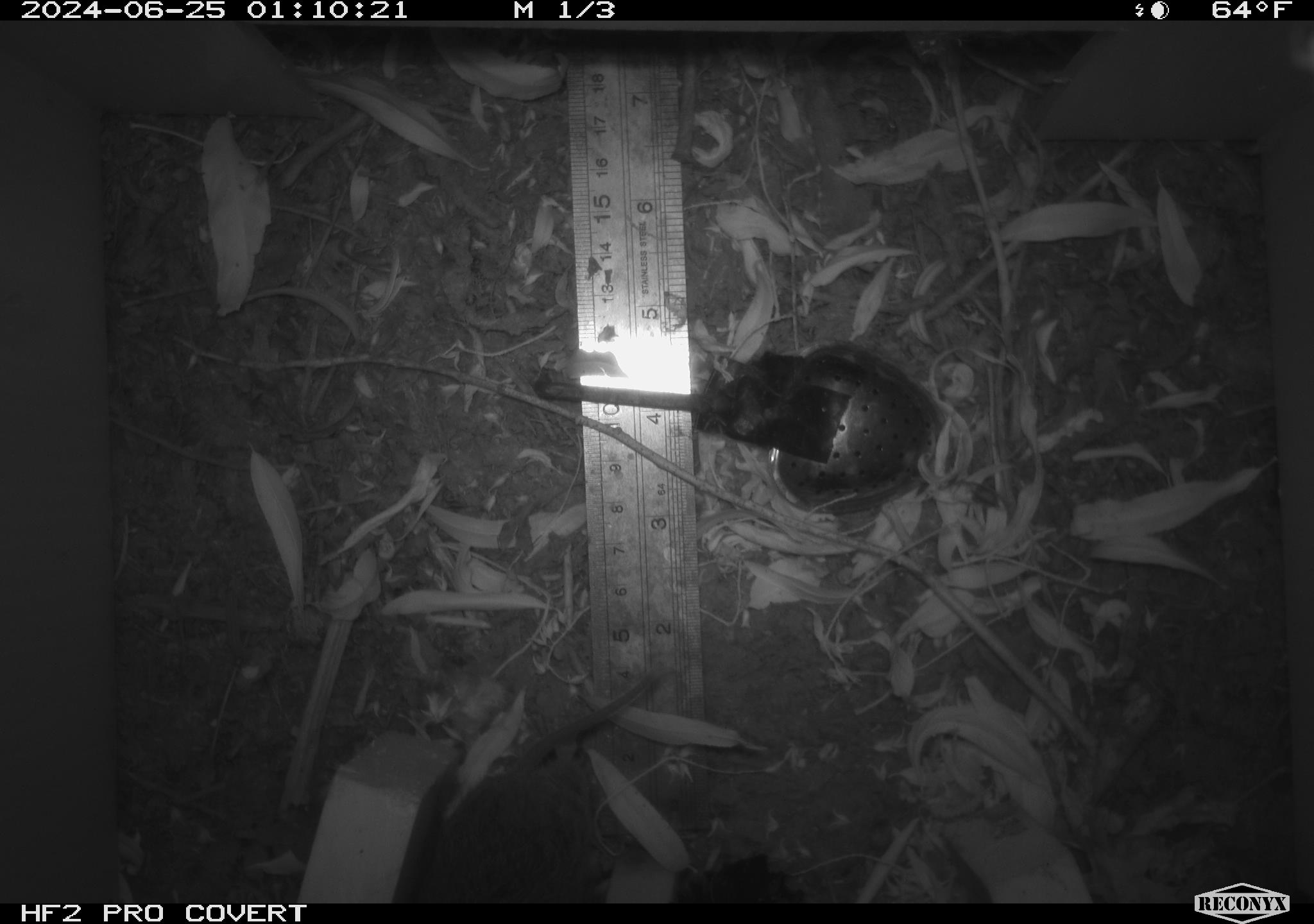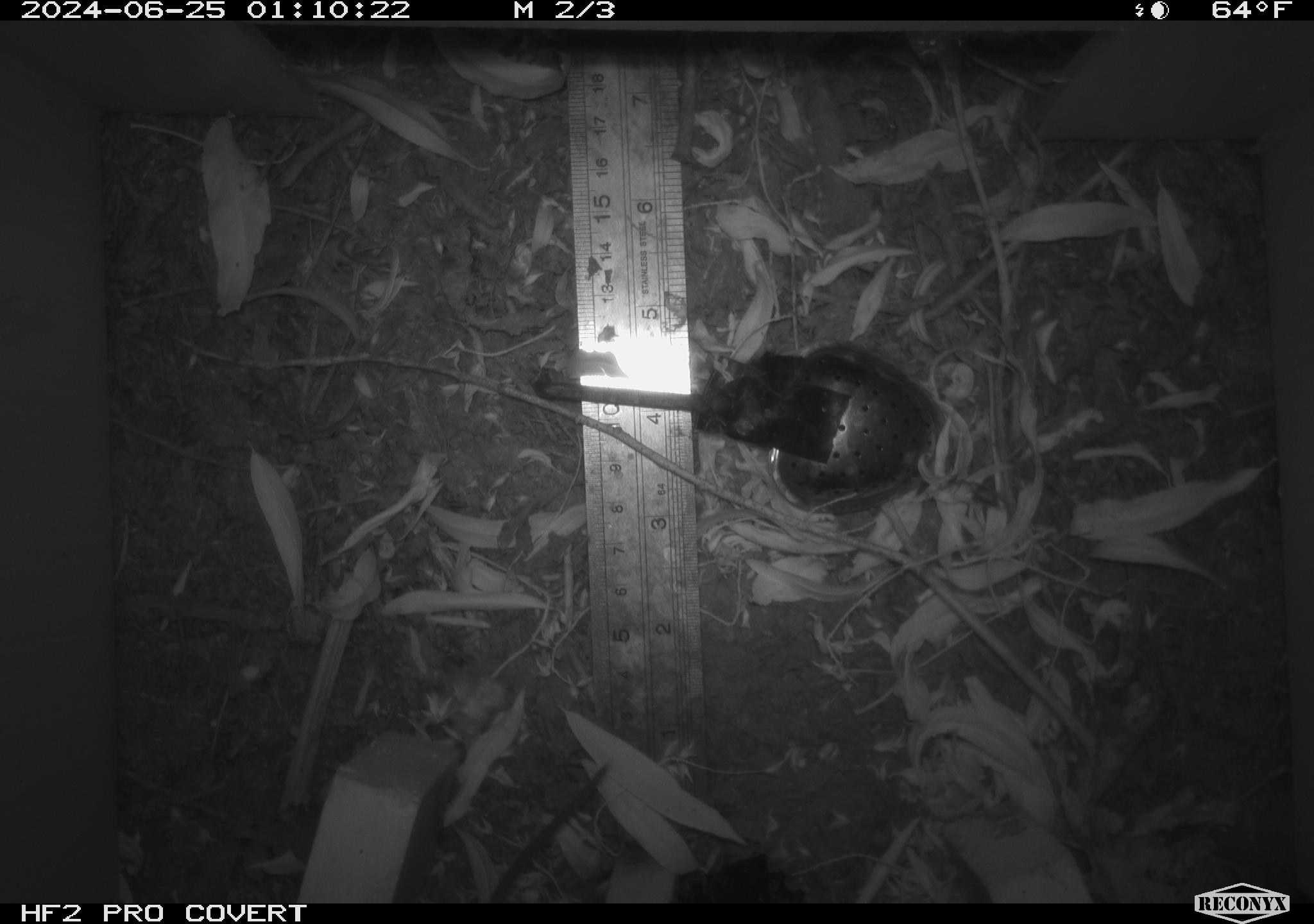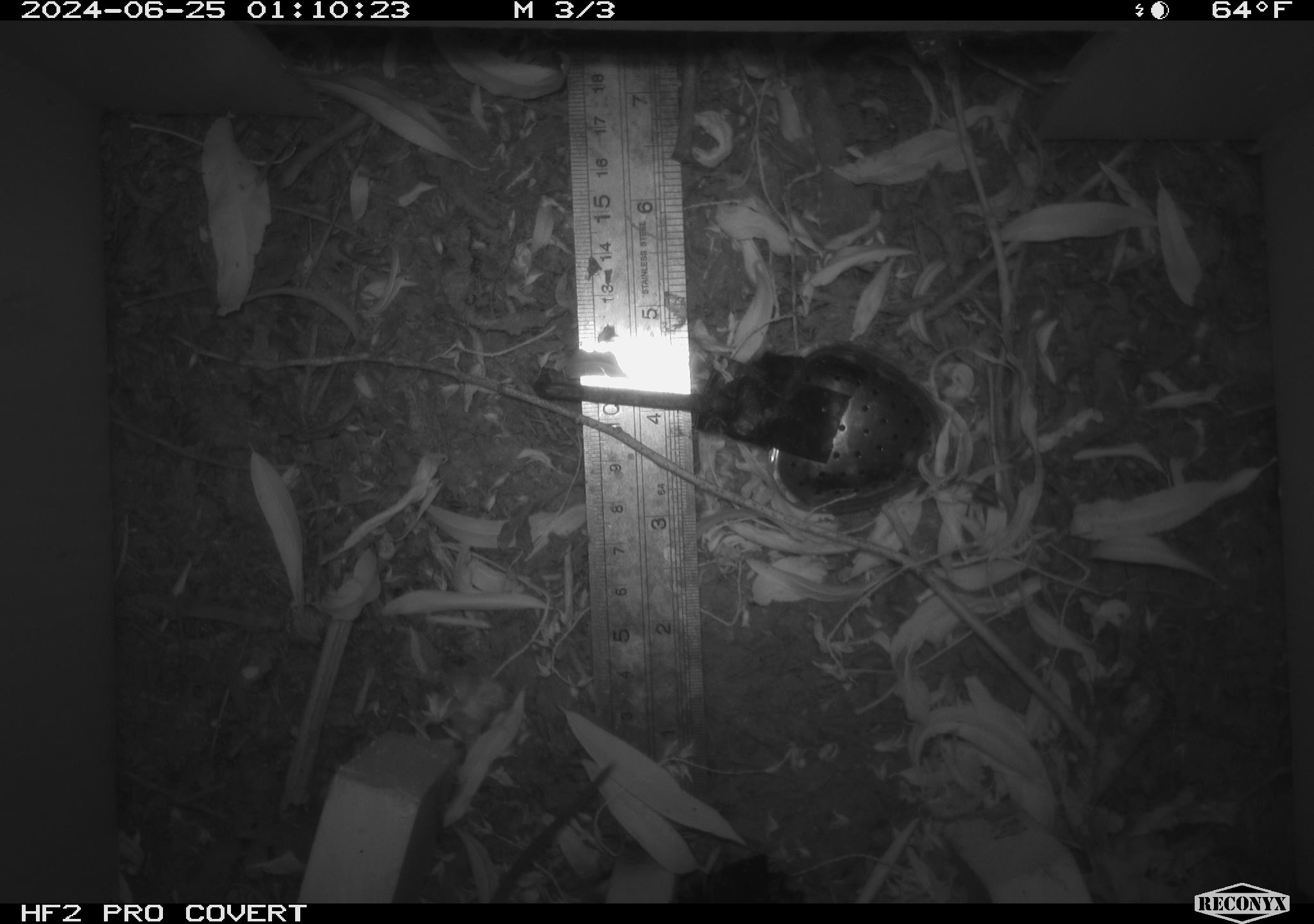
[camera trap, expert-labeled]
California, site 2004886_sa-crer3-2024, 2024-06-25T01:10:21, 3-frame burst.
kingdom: Animalia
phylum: Chordata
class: Mammalia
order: Rodentia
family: Cricetidae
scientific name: Arvicolinae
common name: voles, lemmings, and muskrats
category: arvicolinae subfamily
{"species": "arvicolinae subfamily (voles, lemmings, and muskrats) (Arvicolinae)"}